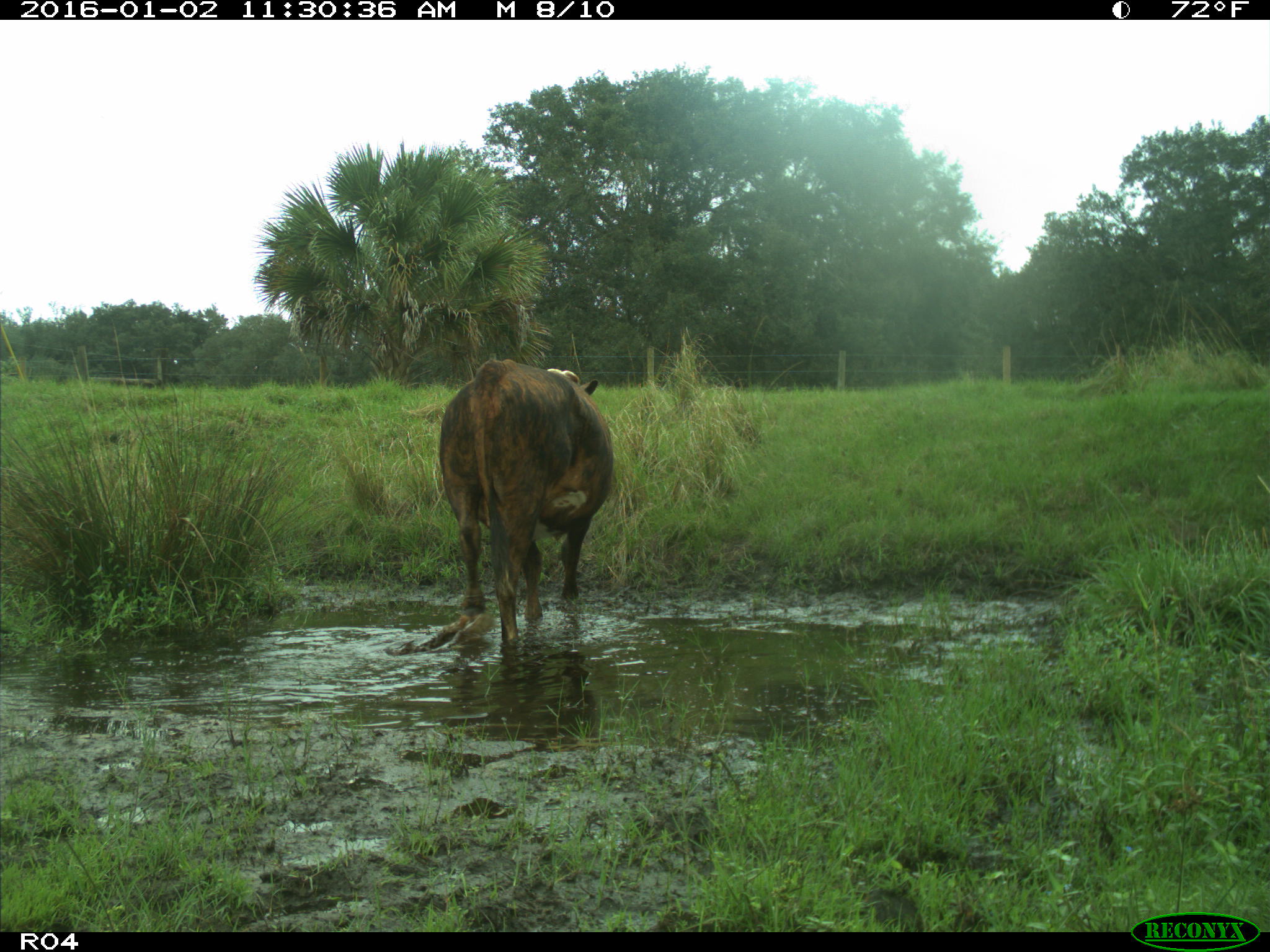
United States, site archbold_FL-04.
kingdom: Animalia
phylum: Chordata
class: Mammalia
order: Artiodactyla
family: Bovidae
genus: Bos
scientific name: Bos taurus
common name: domestic cow